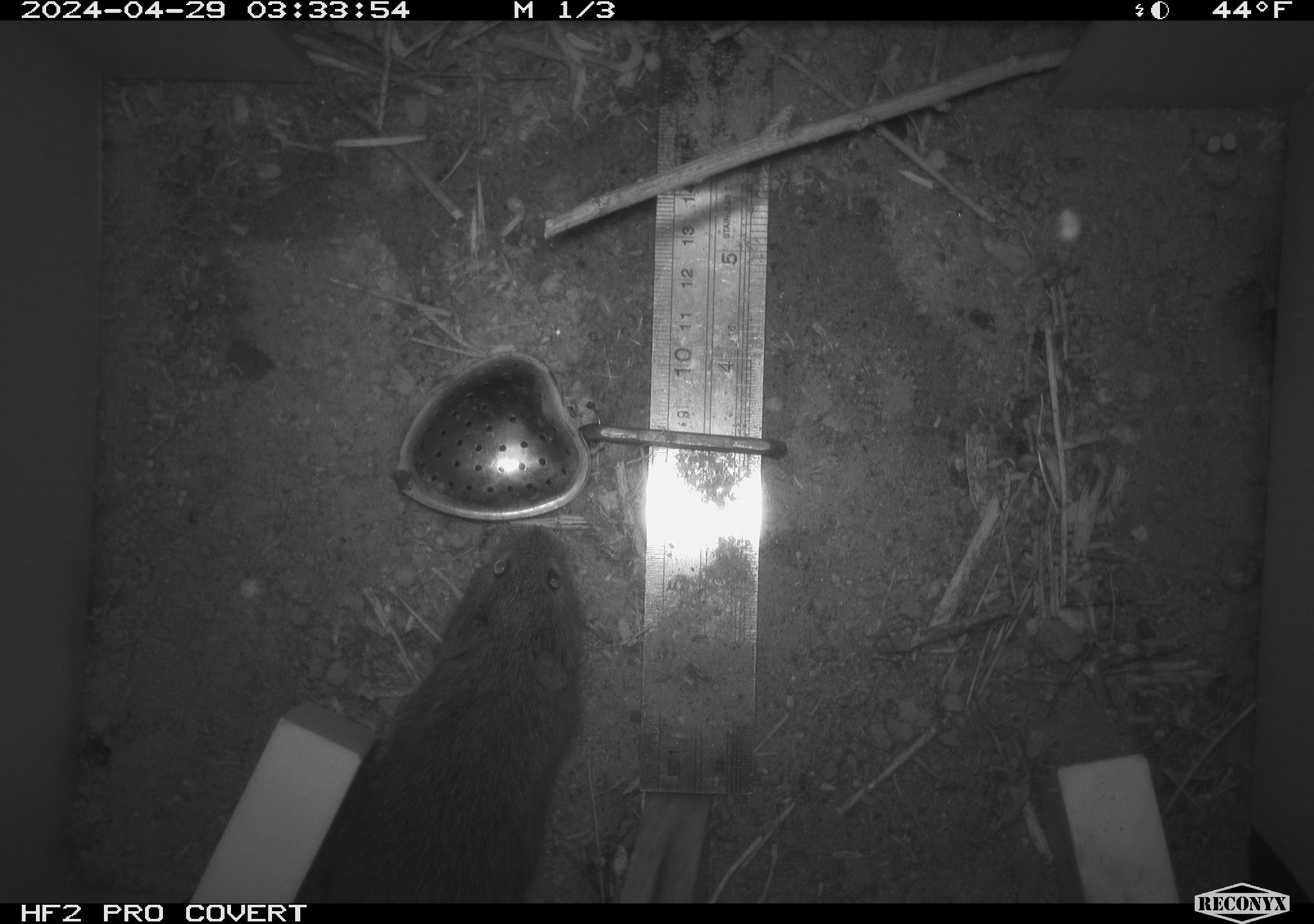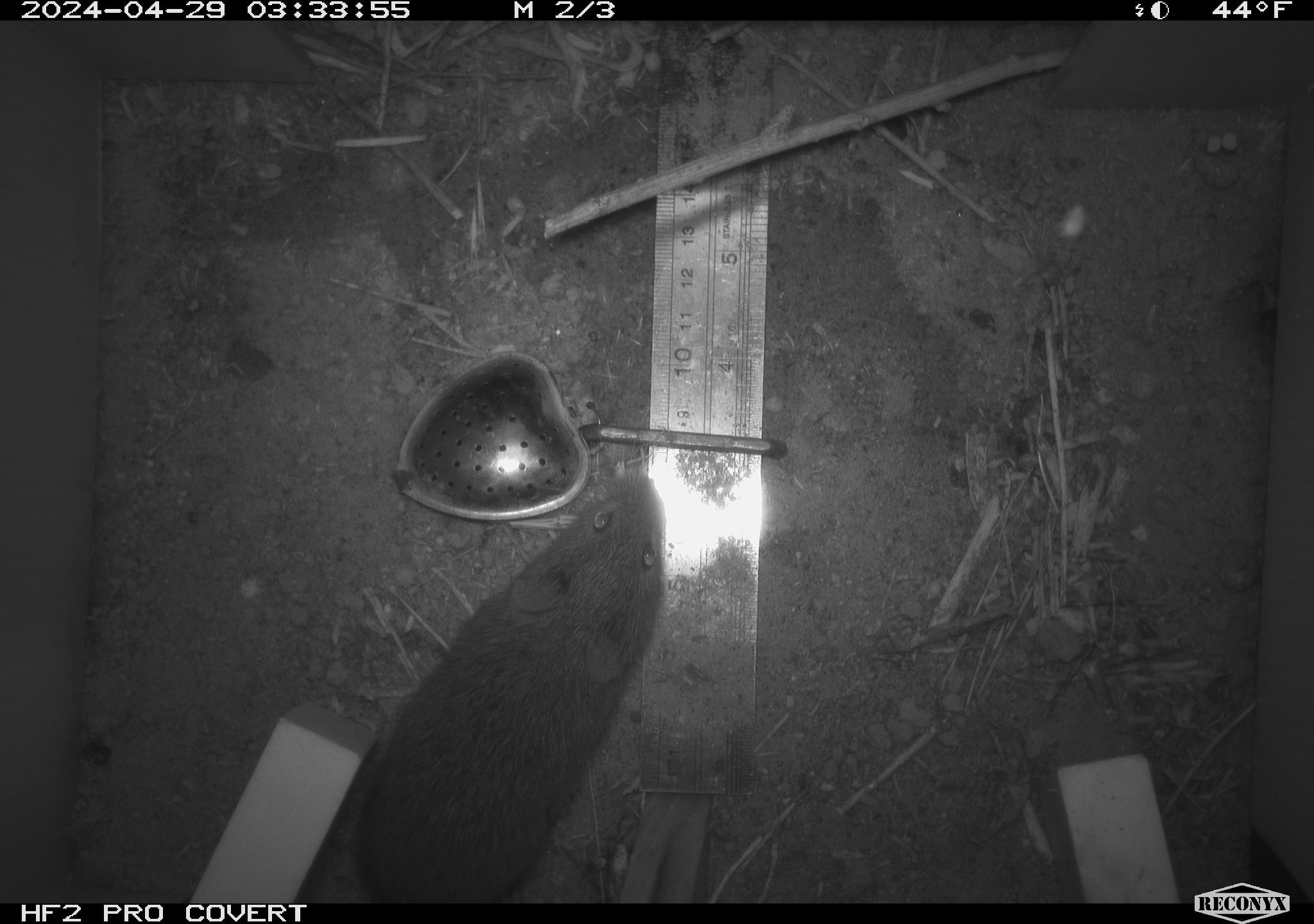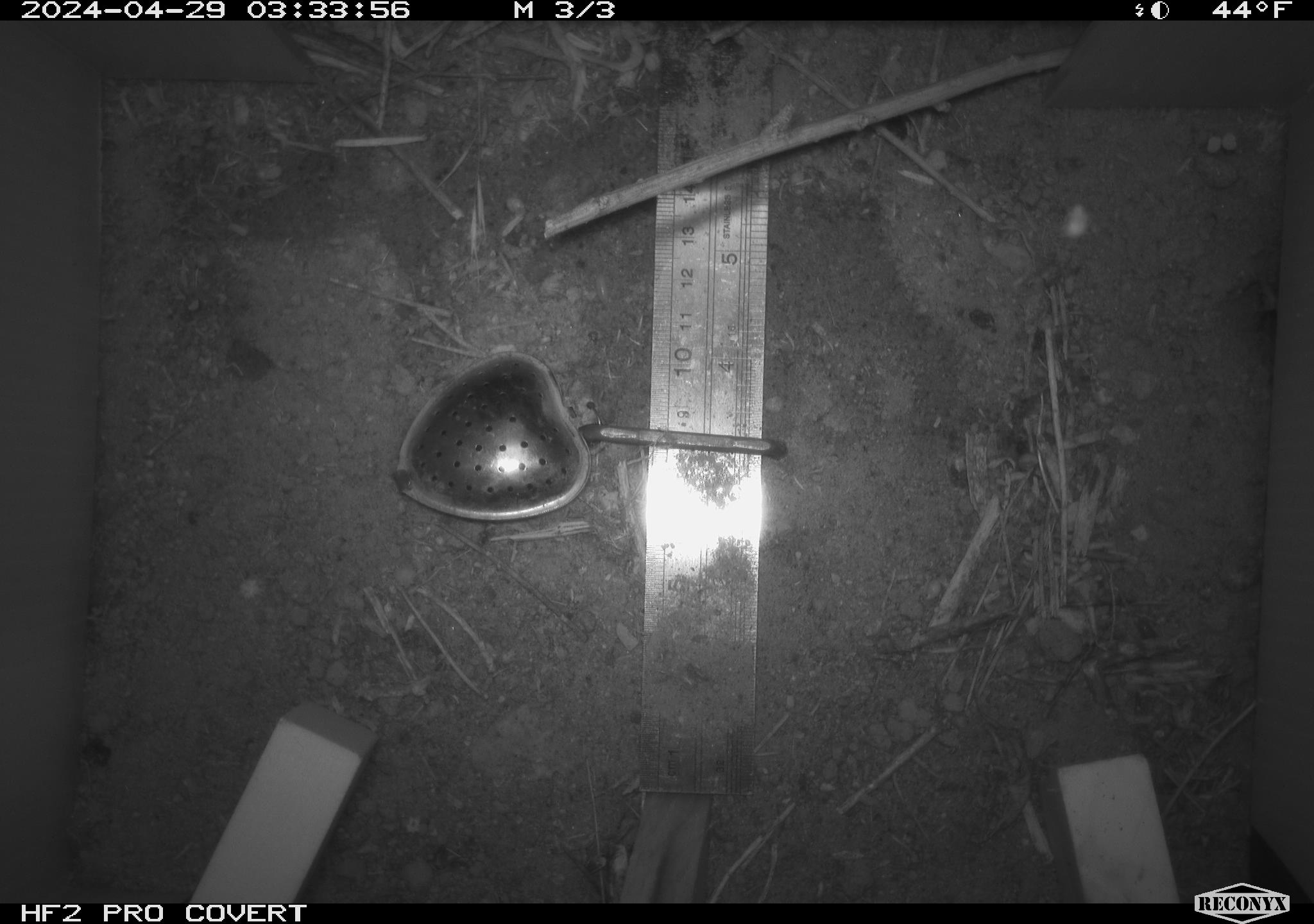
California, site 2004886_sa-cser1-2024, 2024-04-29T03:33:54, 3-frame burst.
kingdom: Animalia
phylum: Chordata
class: Mammalia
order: Rodentia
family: Cricetidae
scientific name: Cricetidae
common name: hamsters, voles, lemmings, and allies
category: cricetidae family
Cricetidae family (hamsters, voles, lemmings, and allies) (Cricetidae).